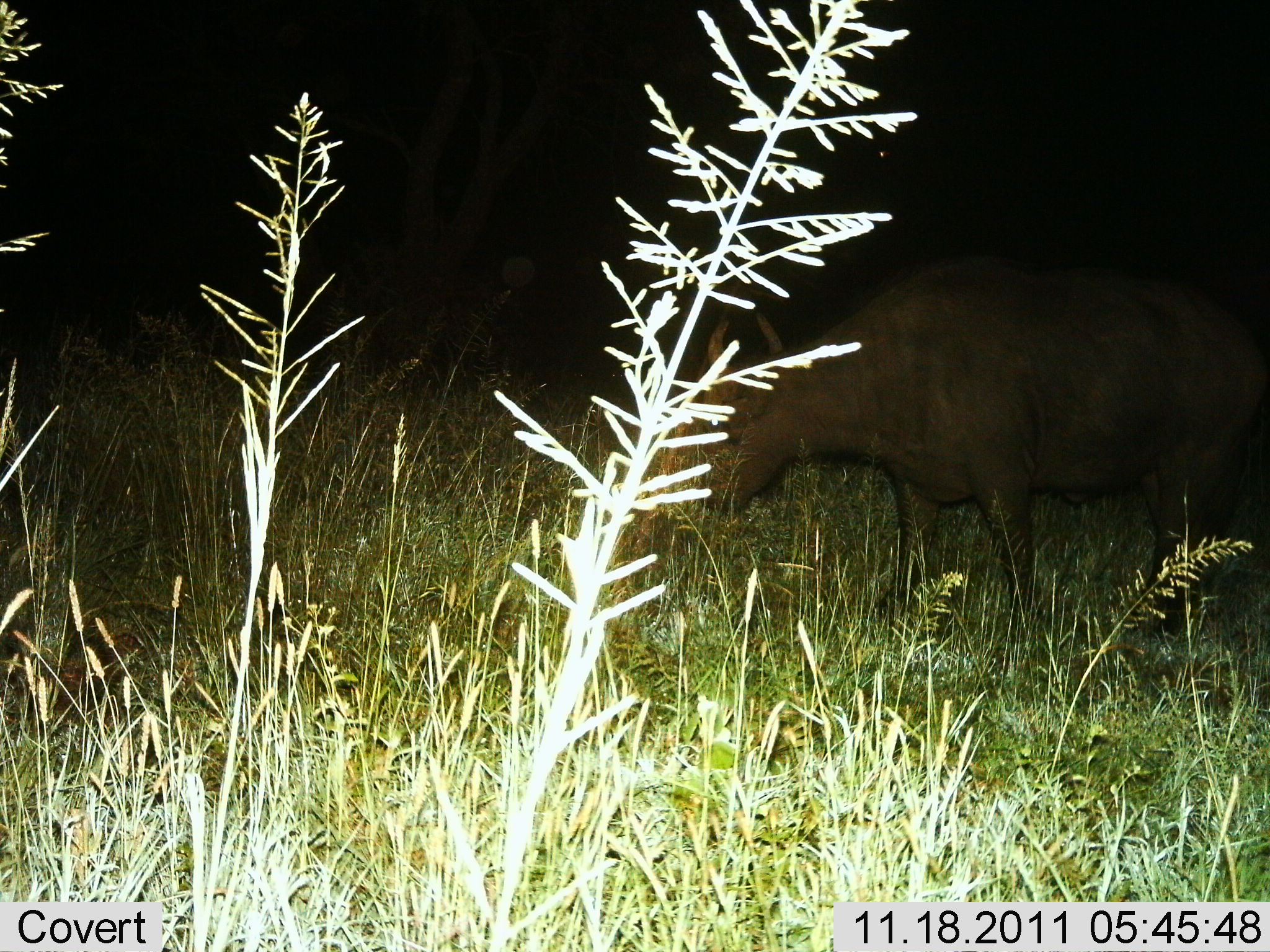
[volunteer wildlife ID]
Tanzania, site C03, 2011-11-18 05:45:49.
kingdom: Animalia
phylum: Chordata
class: Mammalia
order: Artiodactyla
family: Bovidae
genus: Syncerus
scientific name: Syncerus caffer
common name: cape buffalo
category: buffalo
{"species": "buffalo (cape buffalo) (Syncerus caffer)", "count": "1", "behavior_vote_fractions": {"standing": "77%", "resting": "0%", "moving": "0%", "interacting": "0%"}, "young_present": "0%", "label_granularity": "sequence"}